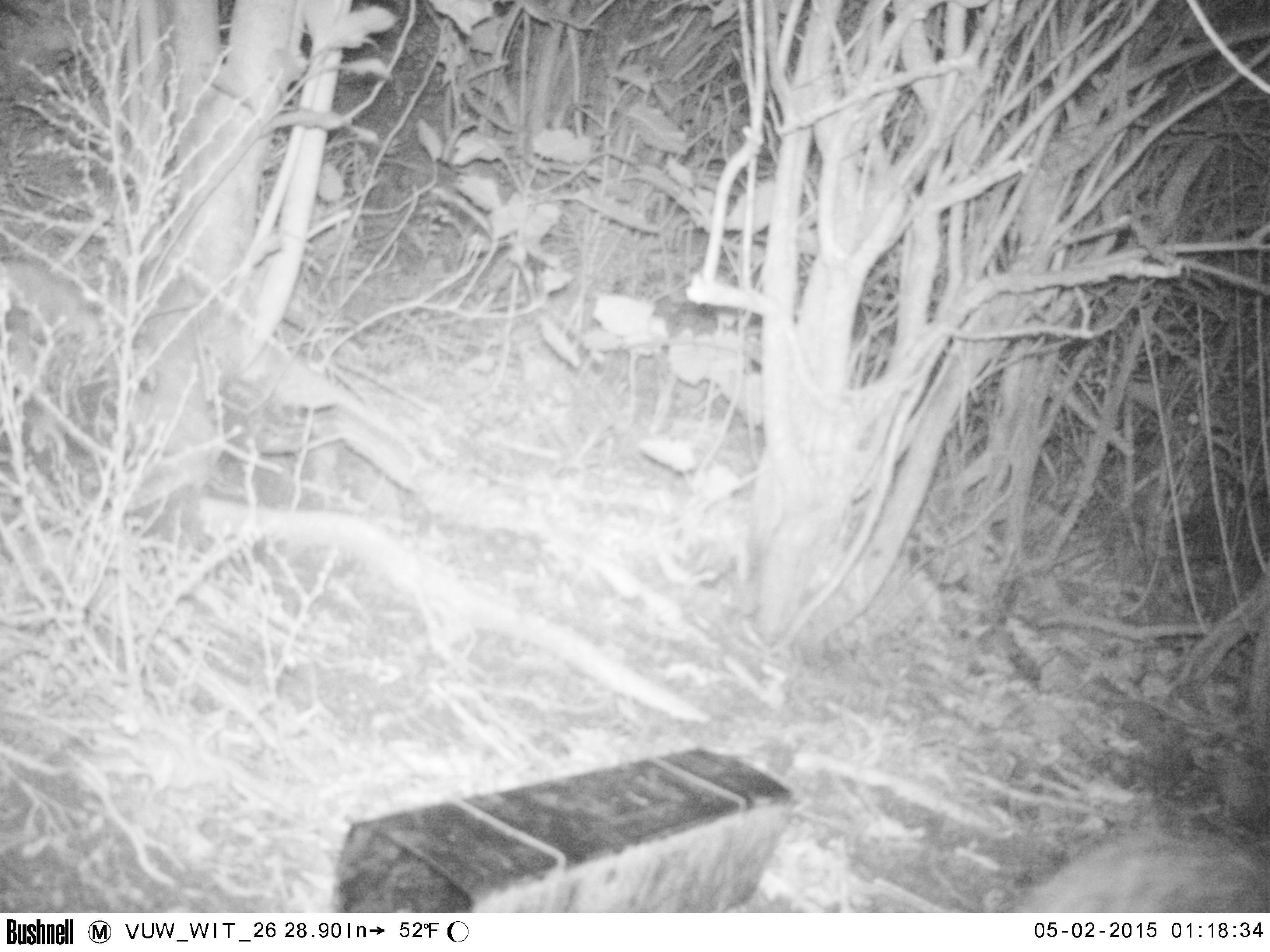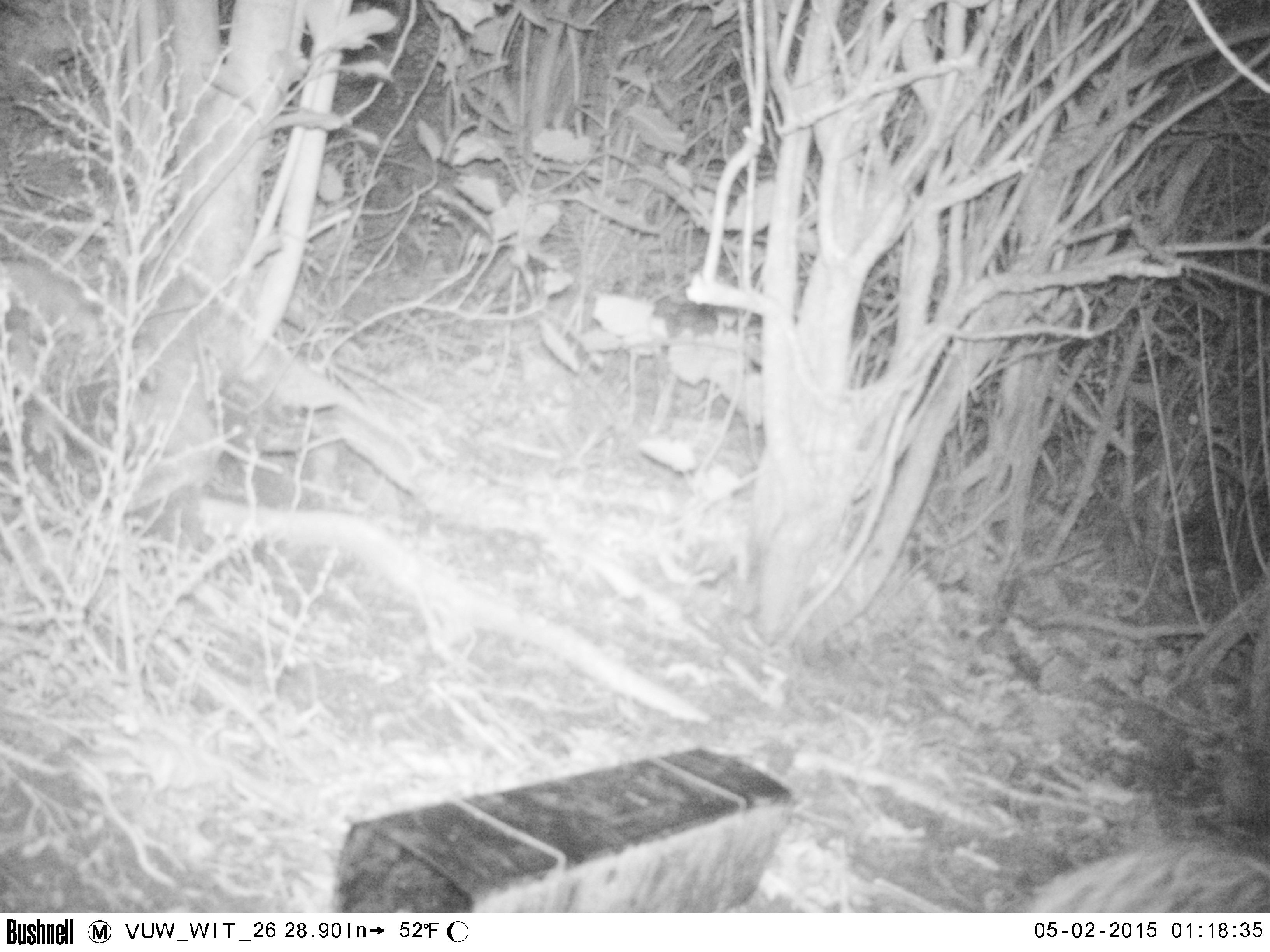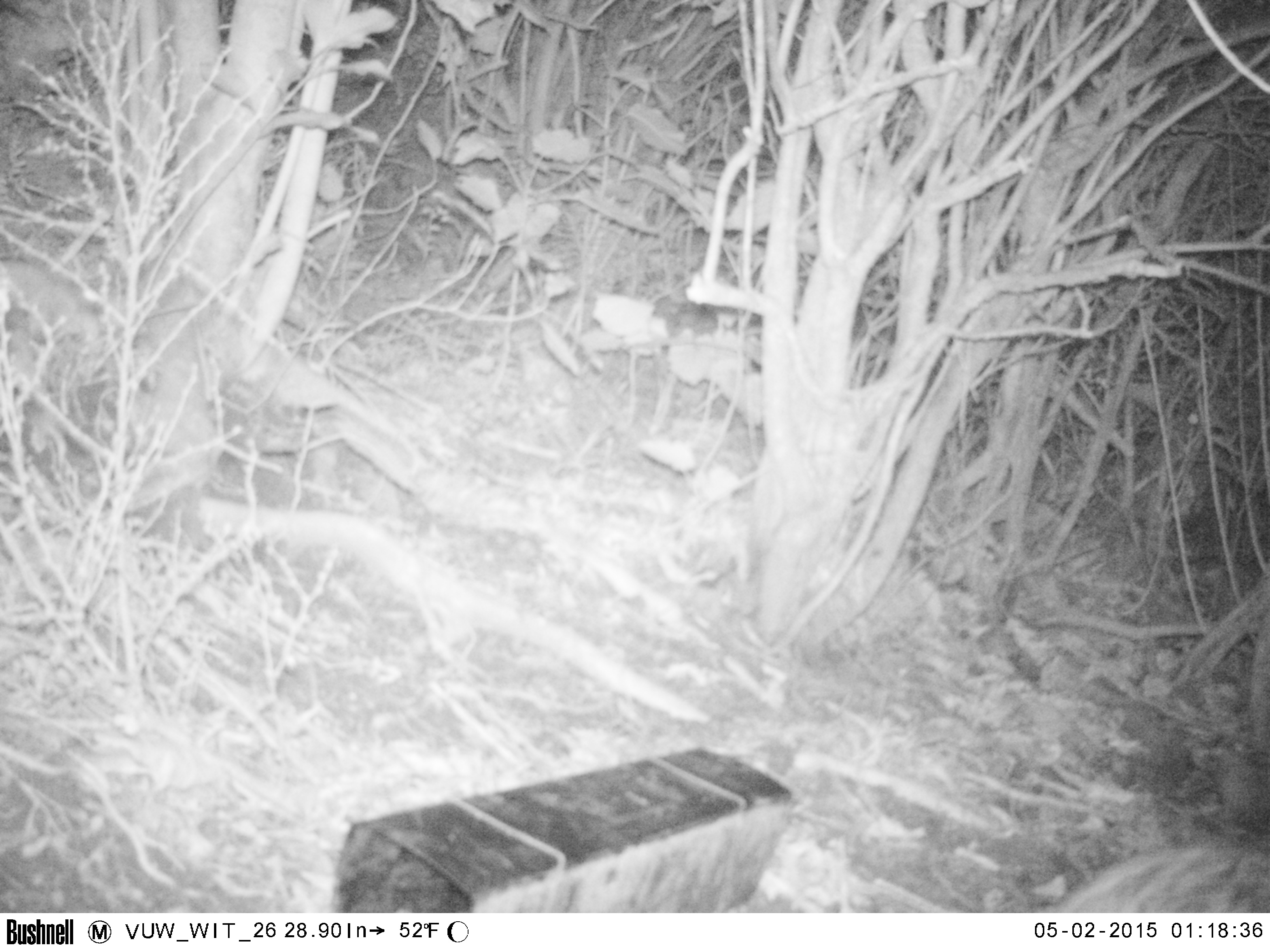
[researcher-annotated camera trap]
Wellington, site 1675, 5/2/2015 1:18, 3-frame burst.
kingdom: Animalia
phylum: Chordata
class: Mammalia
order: Carnivora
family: Felidae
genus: Felis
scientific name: Felis catus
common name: cat